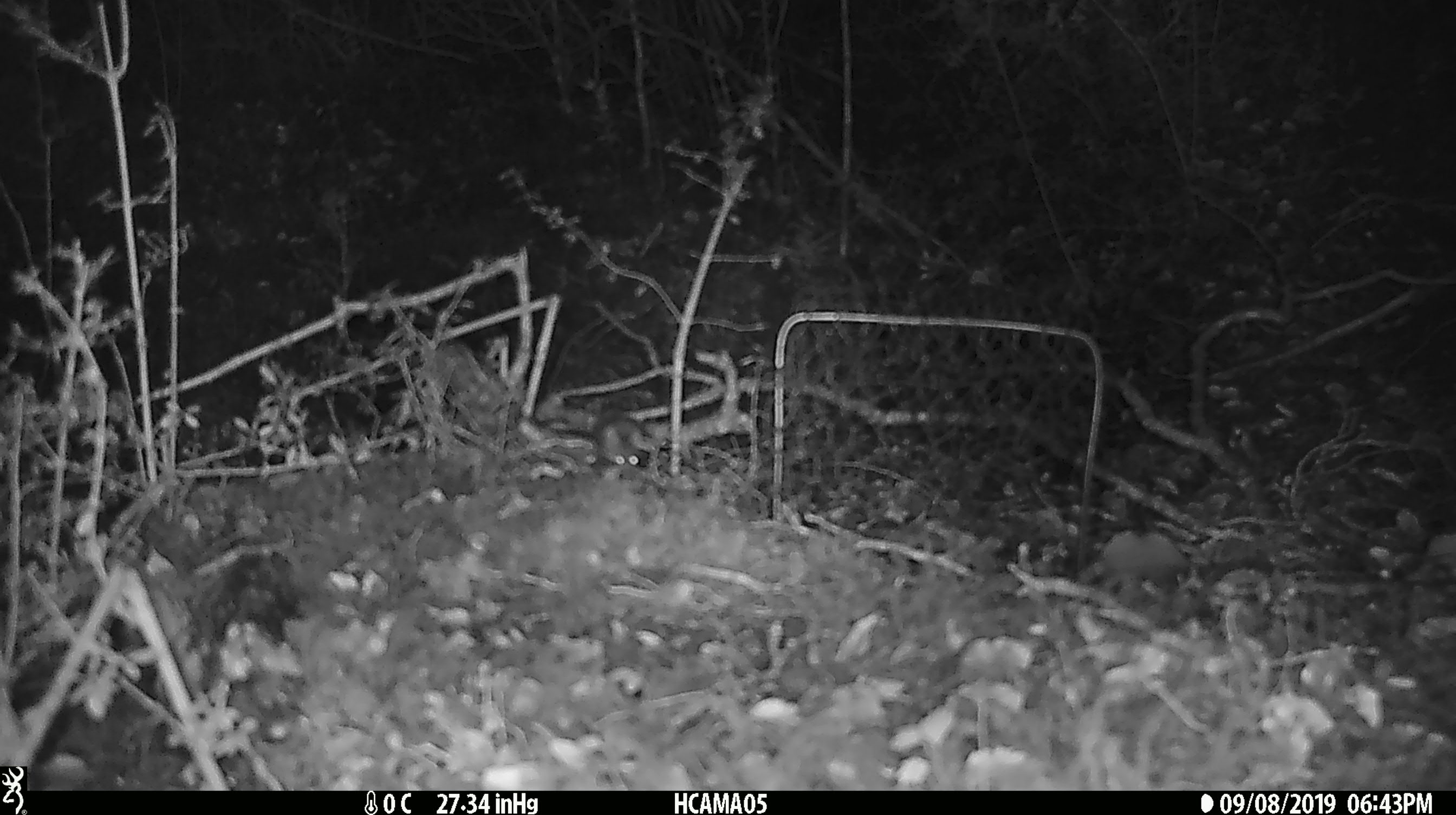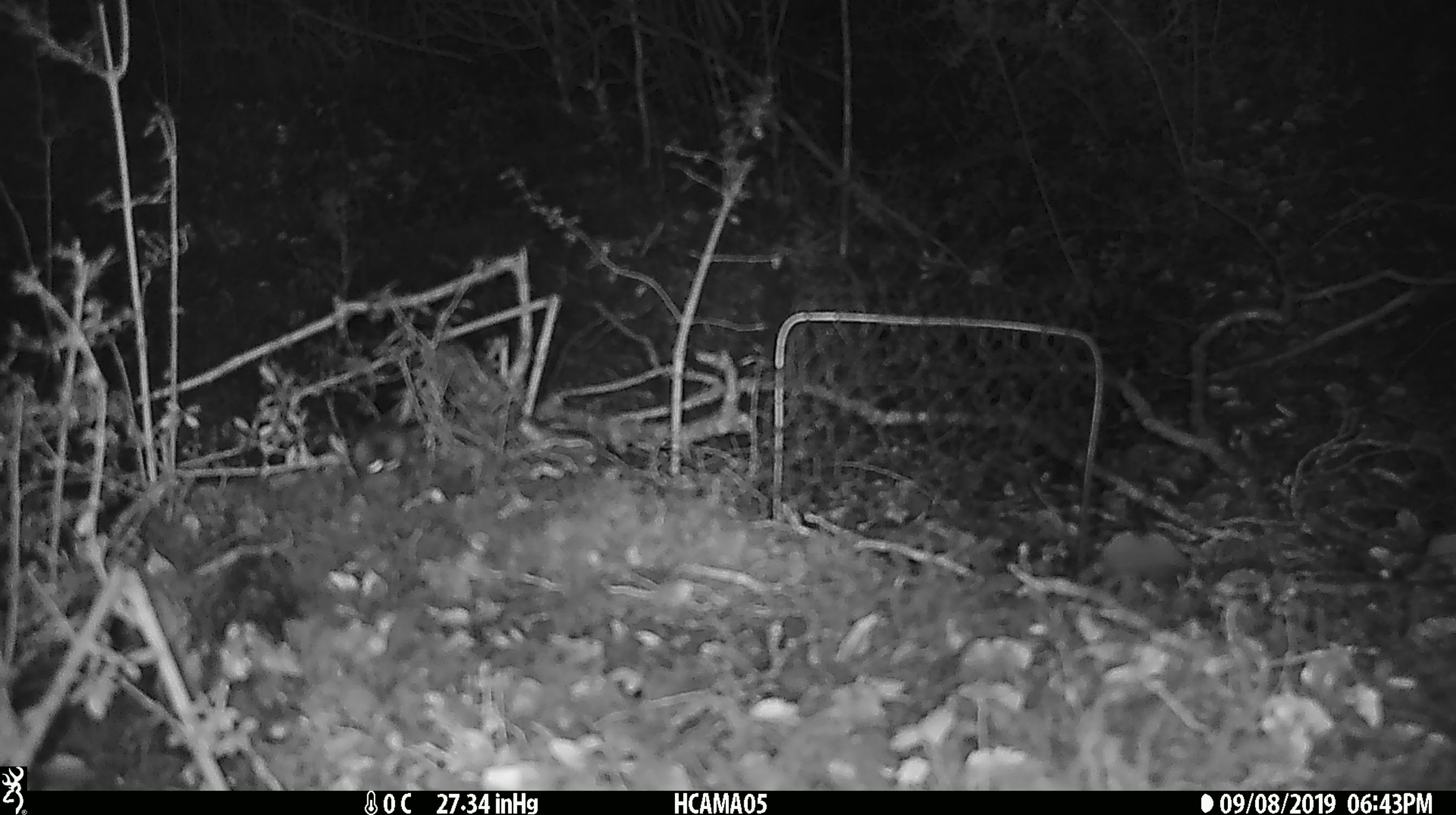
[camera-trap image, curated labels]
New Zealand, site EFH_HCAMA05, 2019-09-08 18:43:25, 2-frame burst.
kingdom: Animalia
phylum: Chordata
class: Mammalia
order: Rodentia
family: Muridae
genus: Mus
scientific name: Mus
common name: mouse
Mouse (Mus).